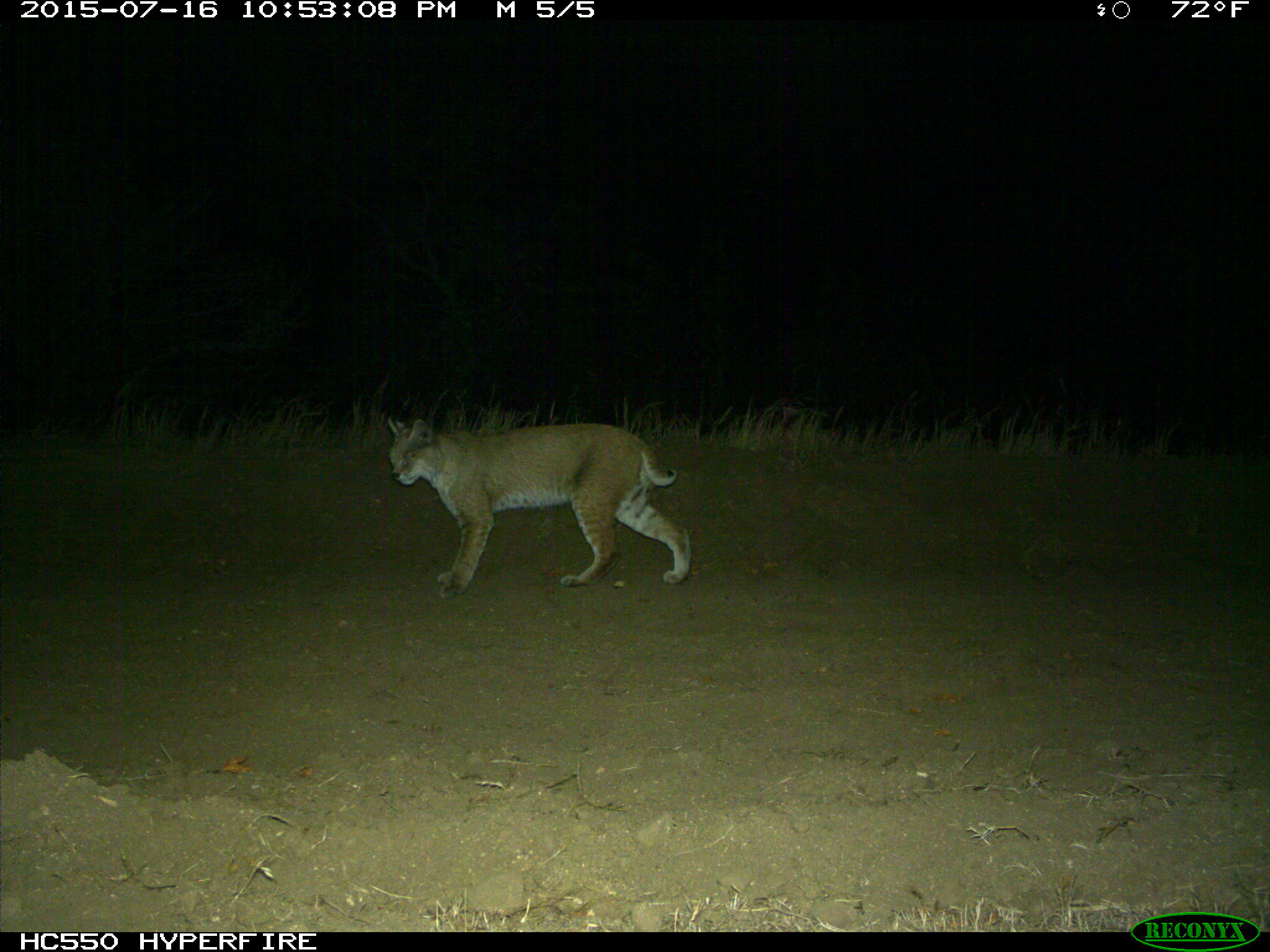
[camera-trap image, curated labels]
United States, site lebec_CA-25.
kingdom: Animalia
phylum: Chordata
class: Mammalia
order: Carnivora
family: Felidae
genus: Lynx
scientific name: Lynx rufus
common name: bobcat